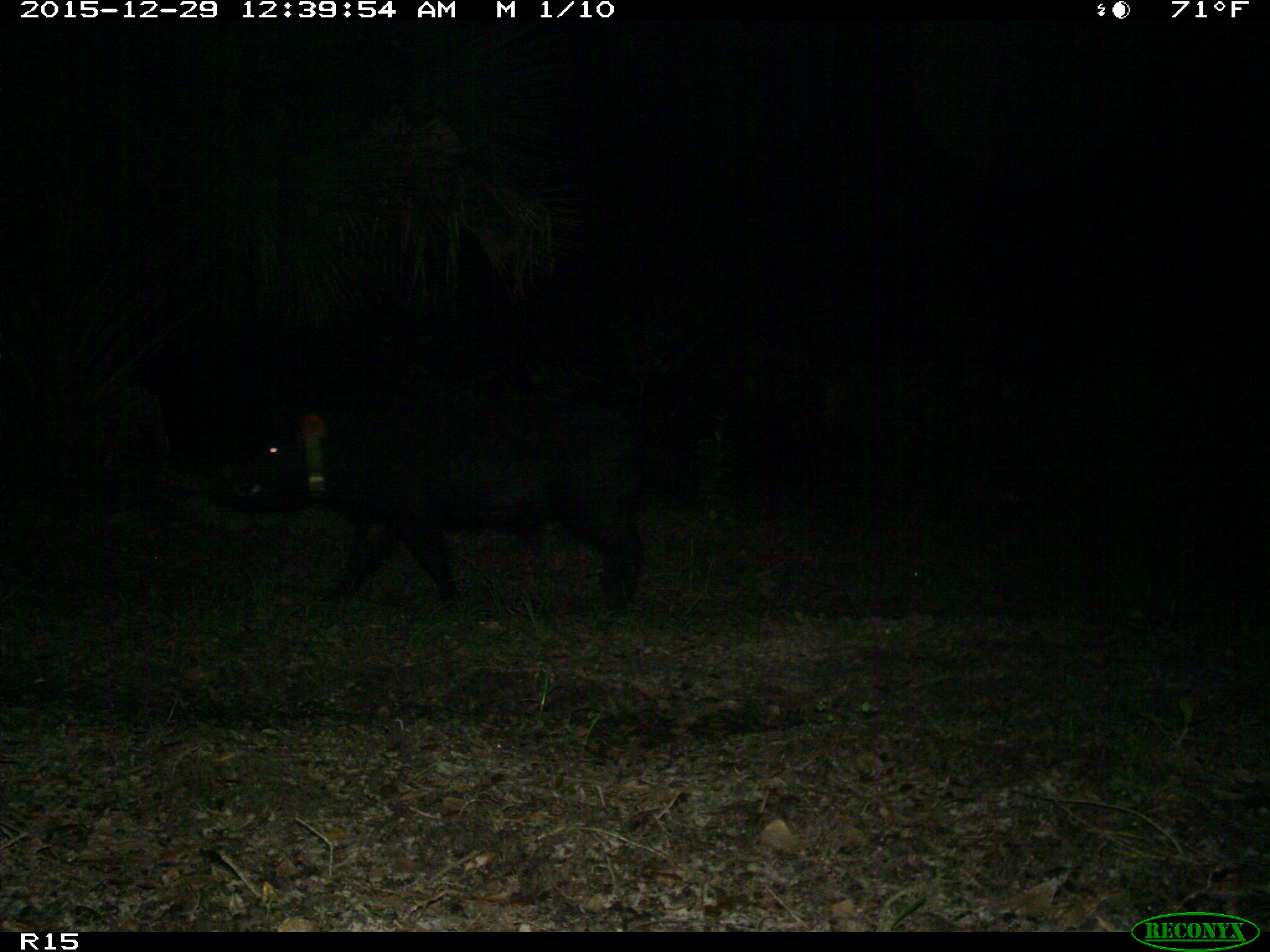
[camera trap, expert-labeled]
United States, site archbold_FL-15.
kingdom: Animalia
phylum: Chordata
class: Mammalia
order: Artiodactyla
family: Suidae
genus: Sus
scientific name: Sus scrofa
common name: wild boar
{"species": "Sus scrofa (wild boar)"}